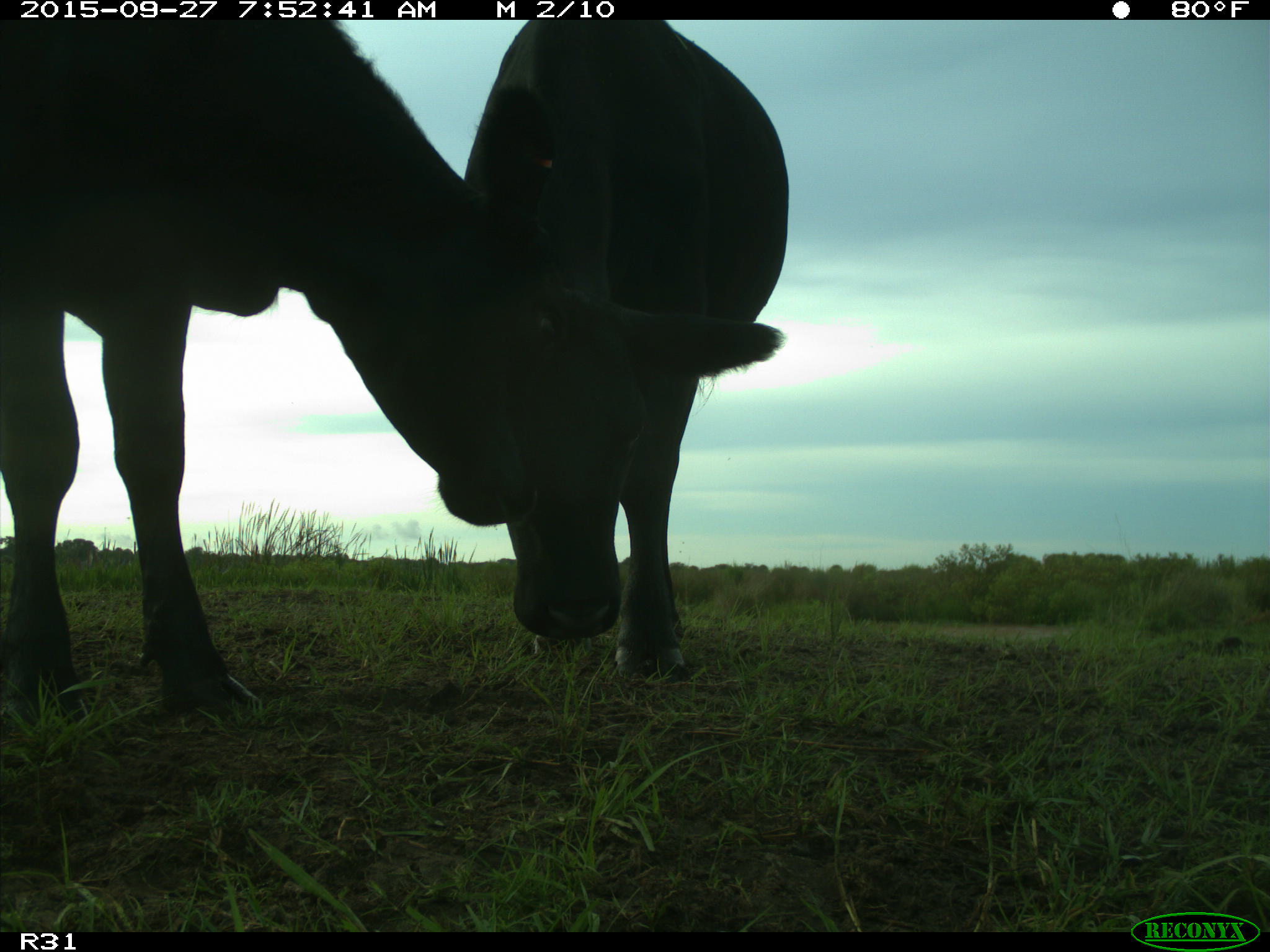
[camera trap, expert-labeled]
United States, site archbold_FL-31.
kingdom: Animalia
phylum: Chordata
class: Mammalia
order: Artiodactyla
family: Bovidae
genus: Bos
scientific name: Bos taurus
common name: domestic cow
Bos taurus (domestic cow).